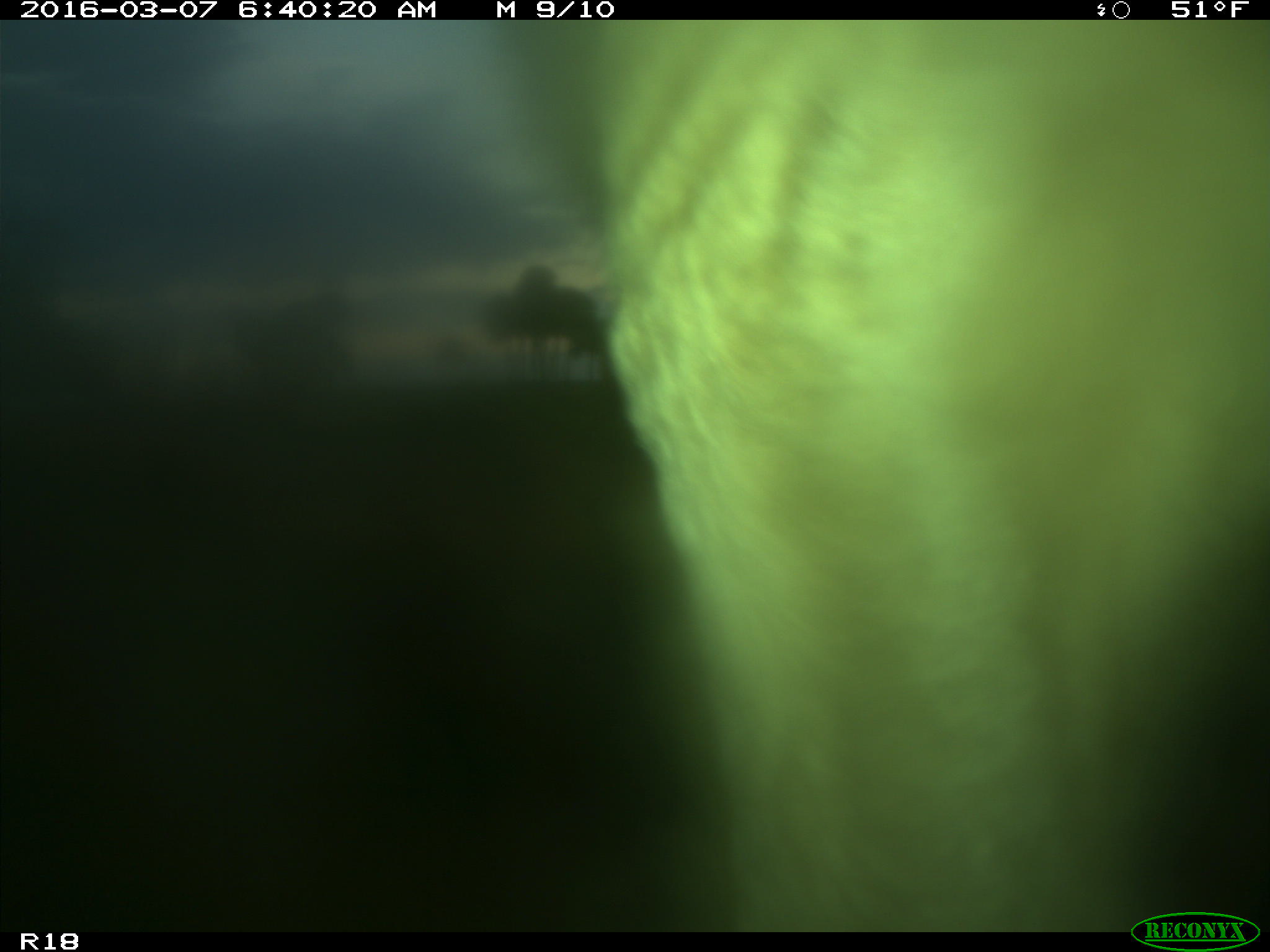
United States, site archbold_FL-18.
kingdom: Animalia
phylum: Chordata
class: Mammalia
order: Artiodactyla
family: Bovidae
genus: Bos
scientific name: Bos taurus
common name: domestic cow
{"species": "Bos taurus (domestic cow)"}